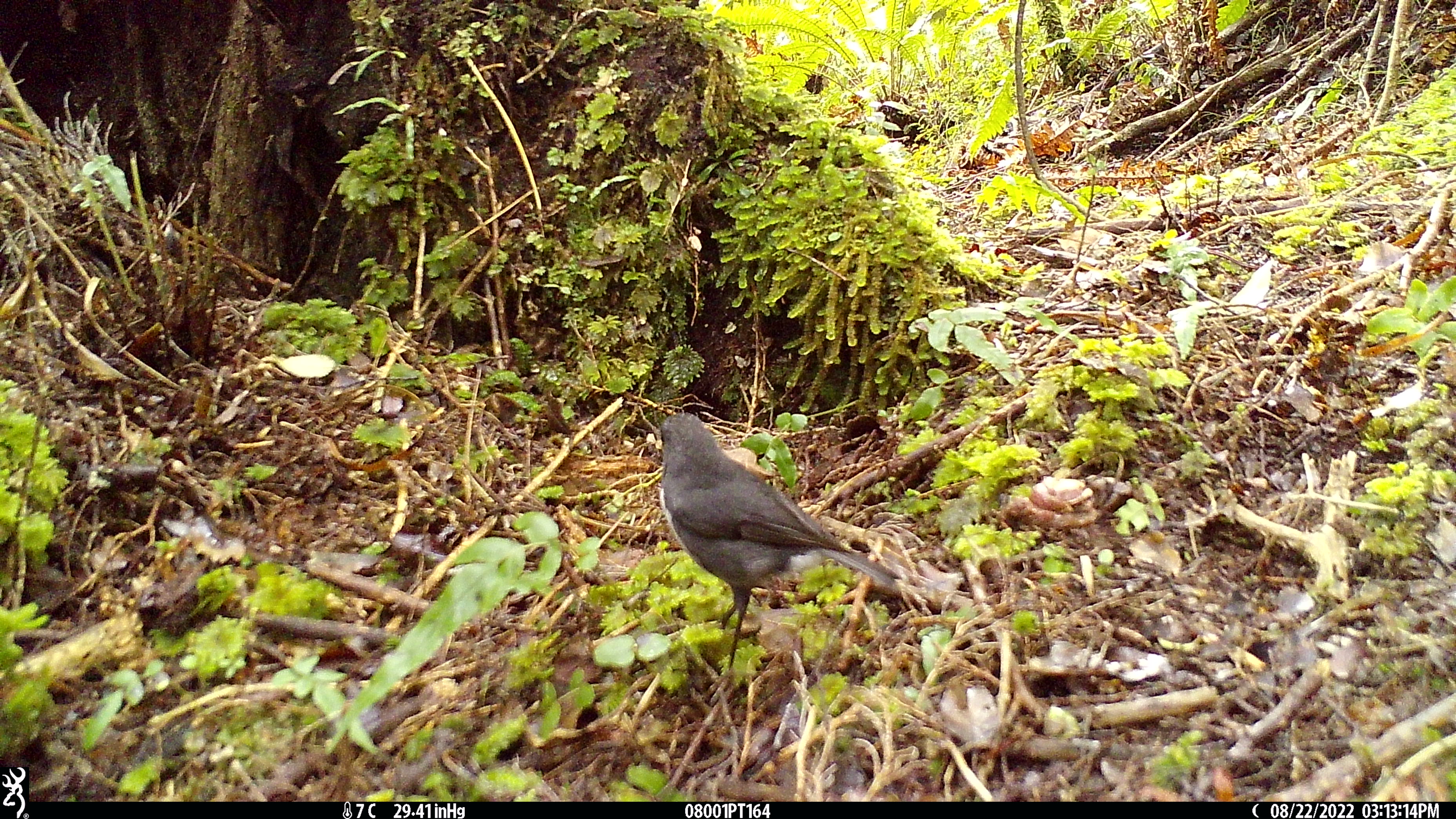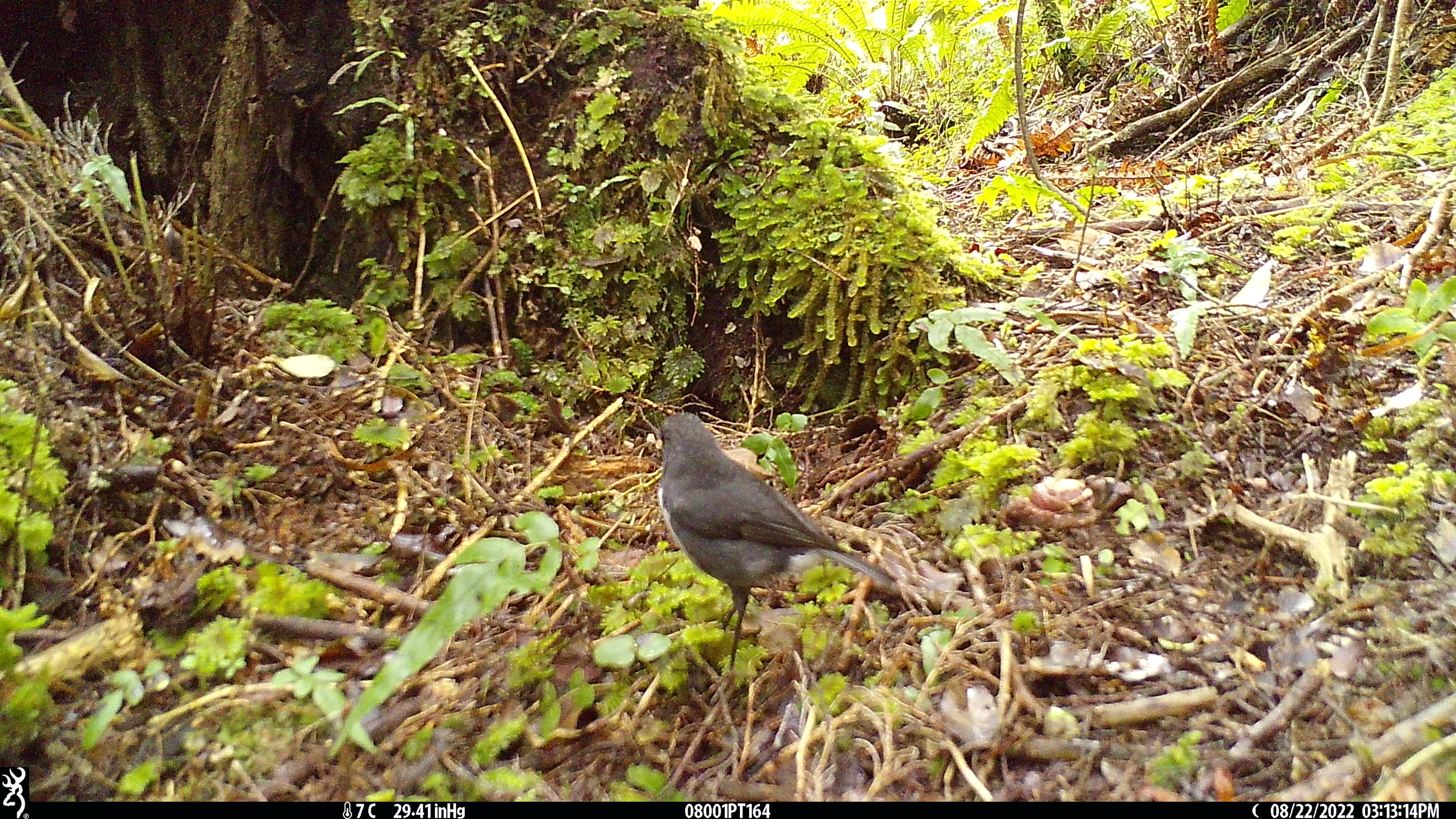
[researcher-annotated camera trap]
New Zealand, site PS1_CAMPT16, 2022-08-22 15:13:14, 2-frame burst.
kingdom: Animalia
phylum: Chordata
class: Aves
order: Passeriformes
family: Petroicidae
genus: Petroica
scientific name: Petroica australis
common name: new zealand robin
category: robin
Robin (new zealand robin) (Petroica australis).